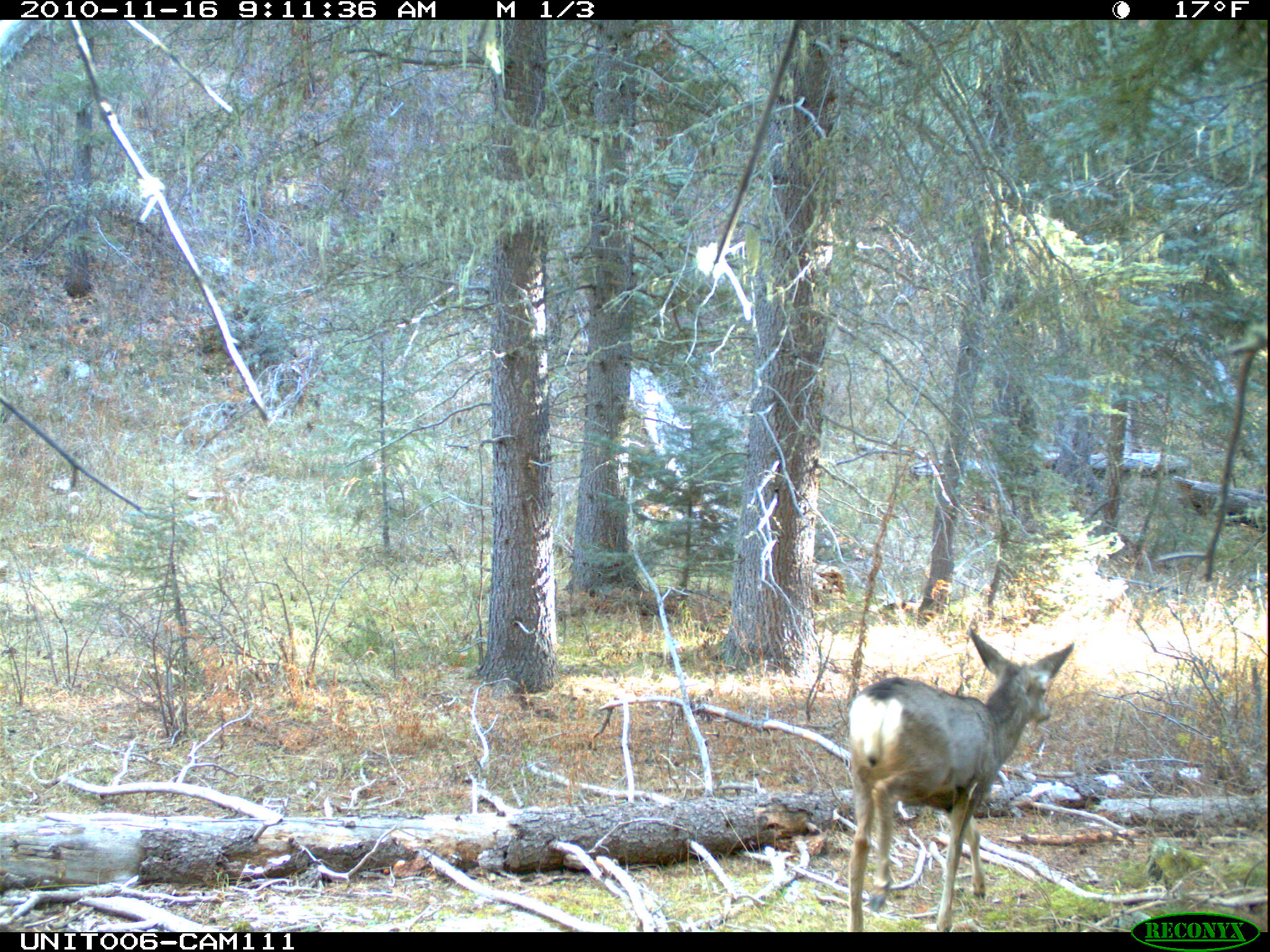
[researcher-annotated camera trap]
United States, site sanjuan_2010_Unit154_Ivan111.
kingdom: Animalia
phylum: Chordata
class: Mammalia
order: Artiodactyla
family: Cervidae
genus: Odocoileus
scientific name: Odocoileus hemionus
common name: mule deer